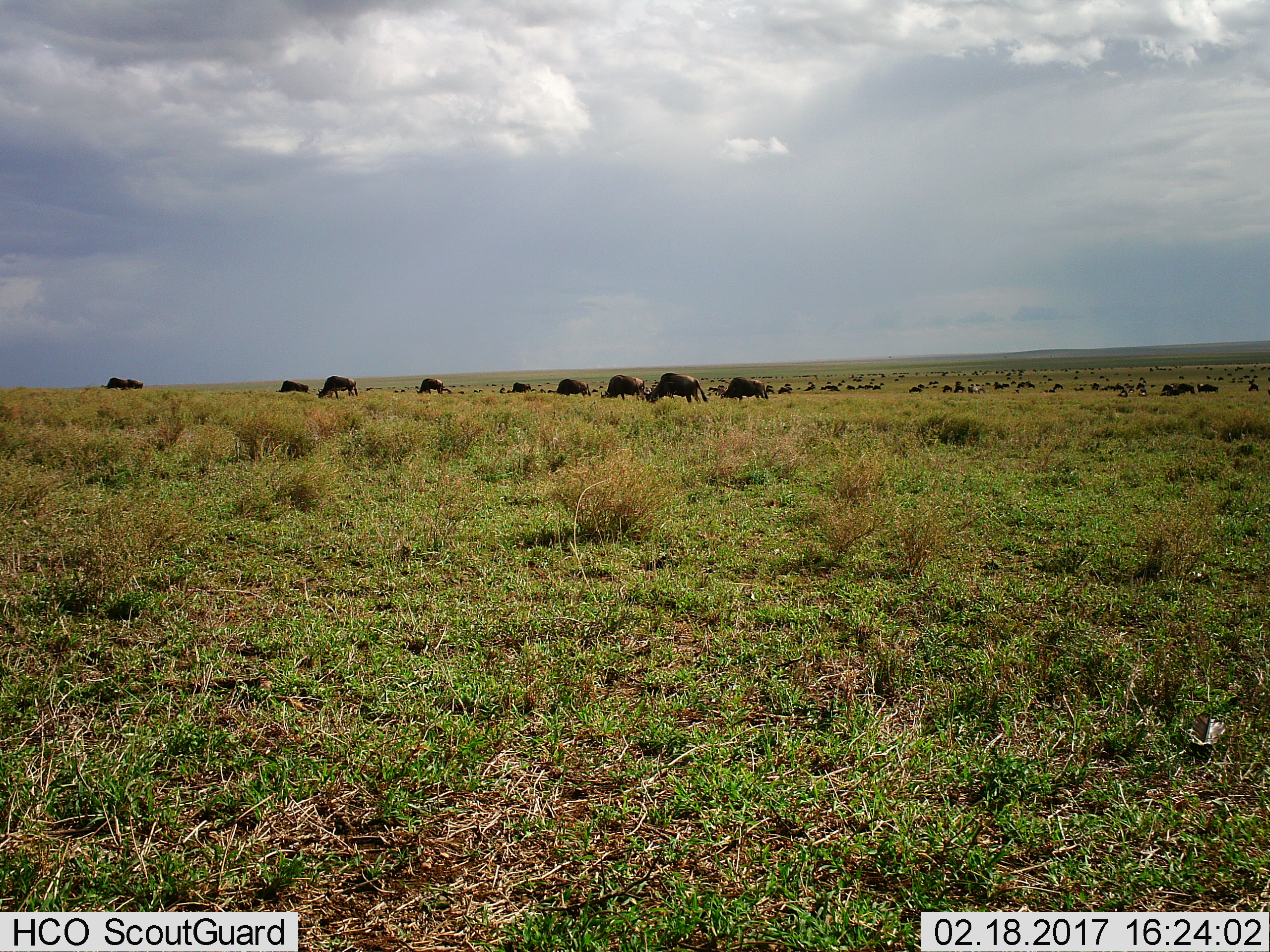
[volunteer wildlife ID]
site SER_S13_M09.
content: unidentified animal